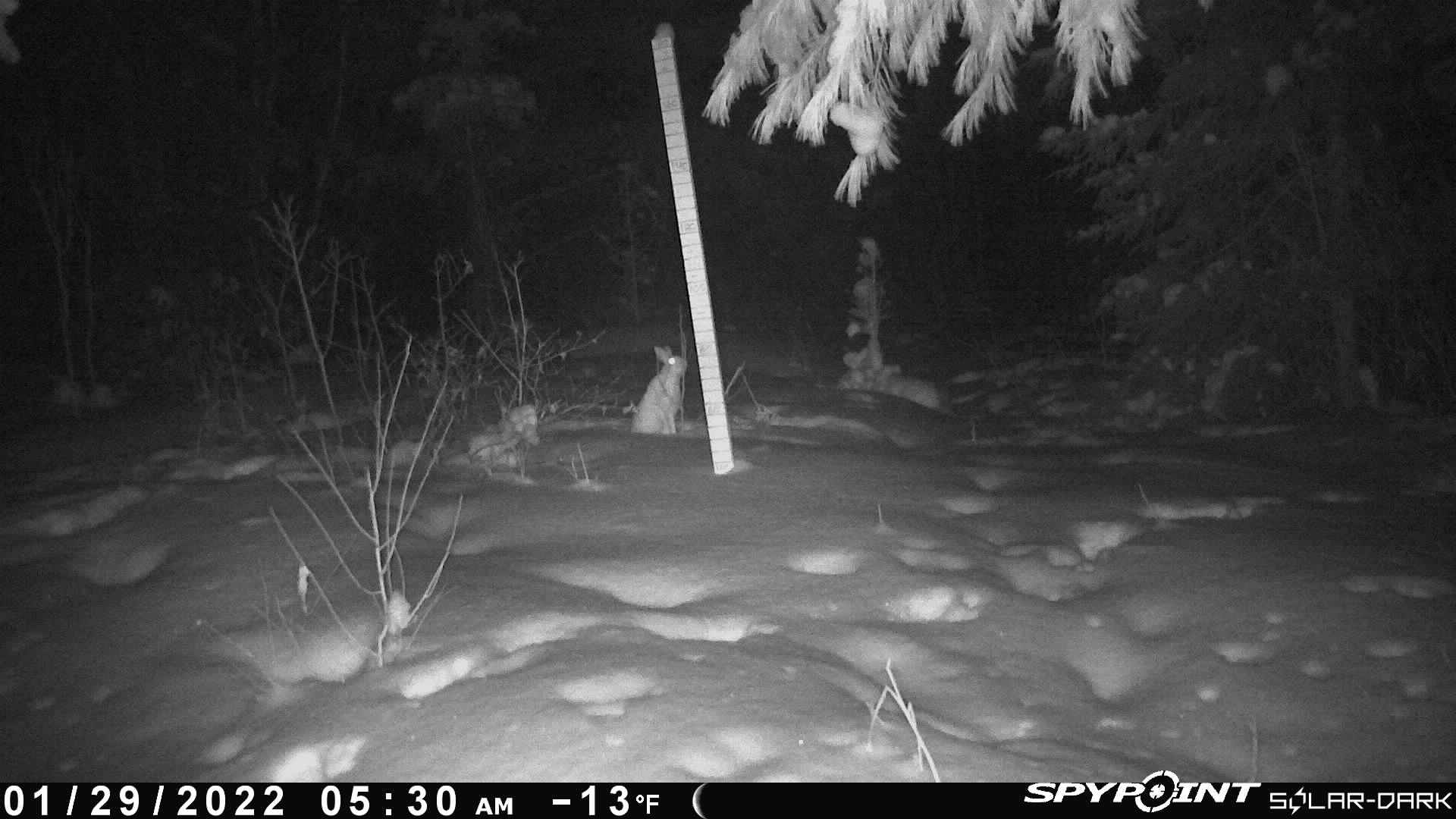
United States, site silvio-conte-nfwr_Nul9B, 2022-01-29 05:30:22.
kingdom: Animalia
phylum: Chordata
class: Mammalia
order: Lagomorpha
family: Leporidae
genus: Lepus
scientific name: Lepus americanus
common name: snowshoe hare